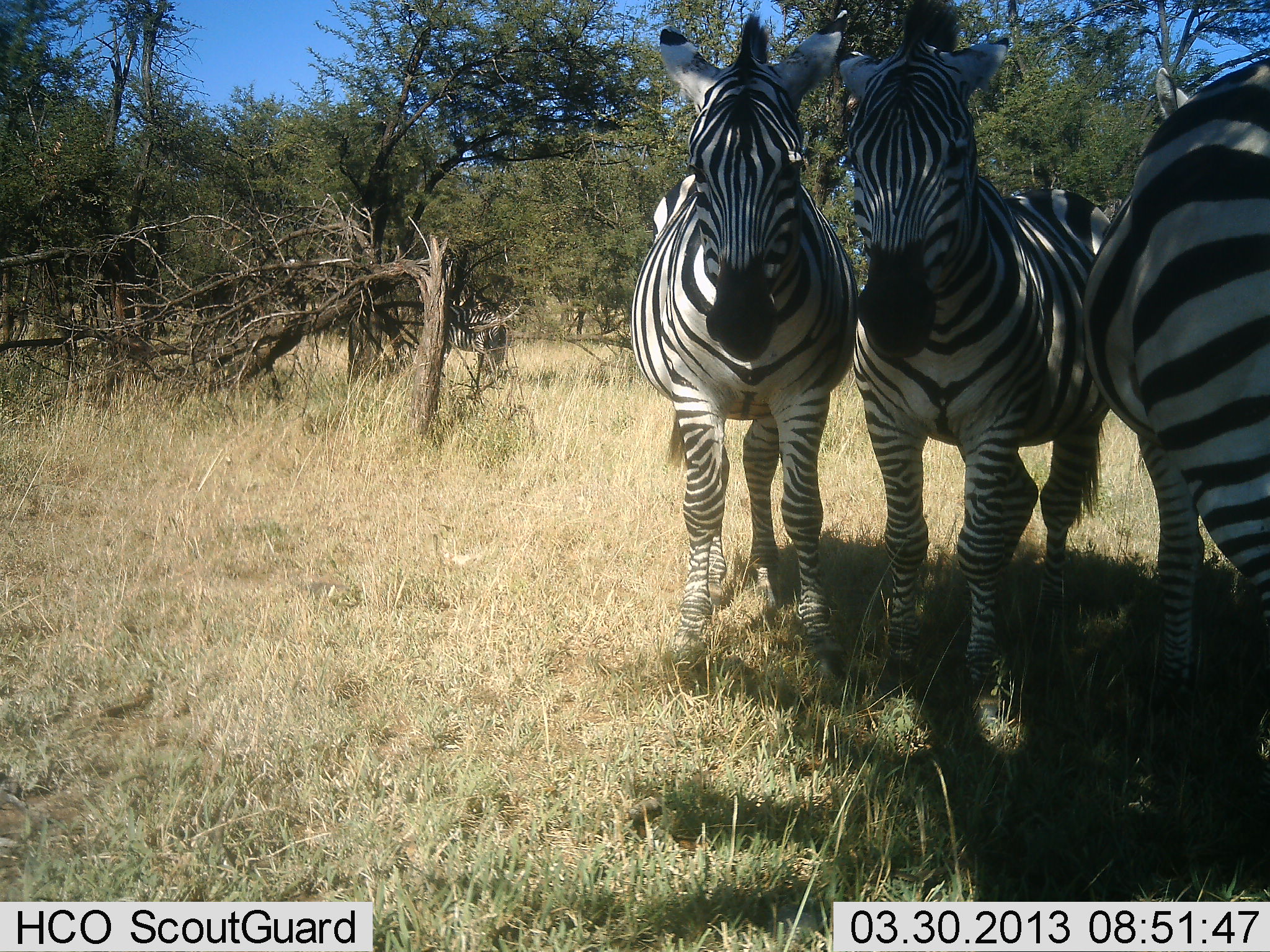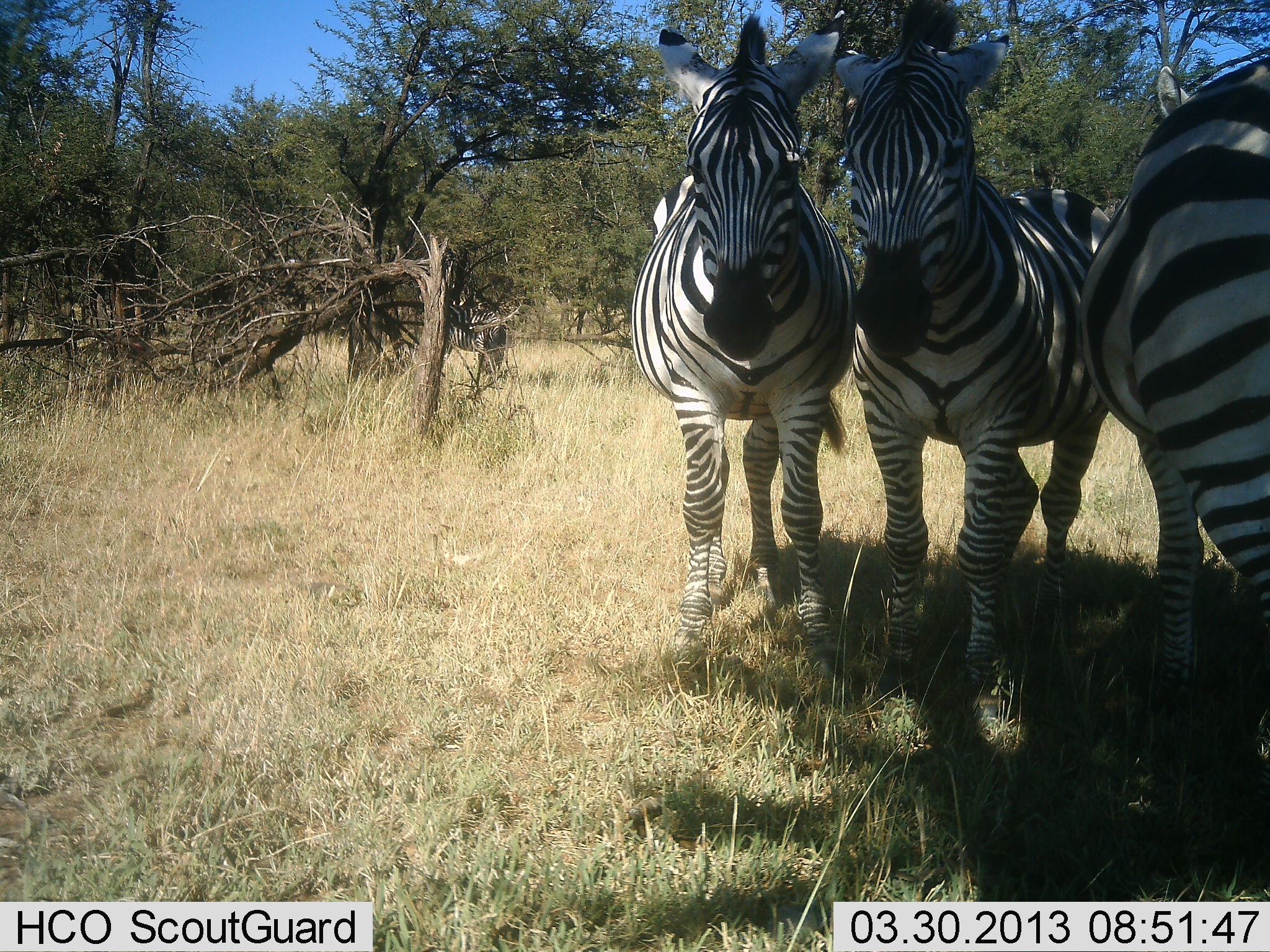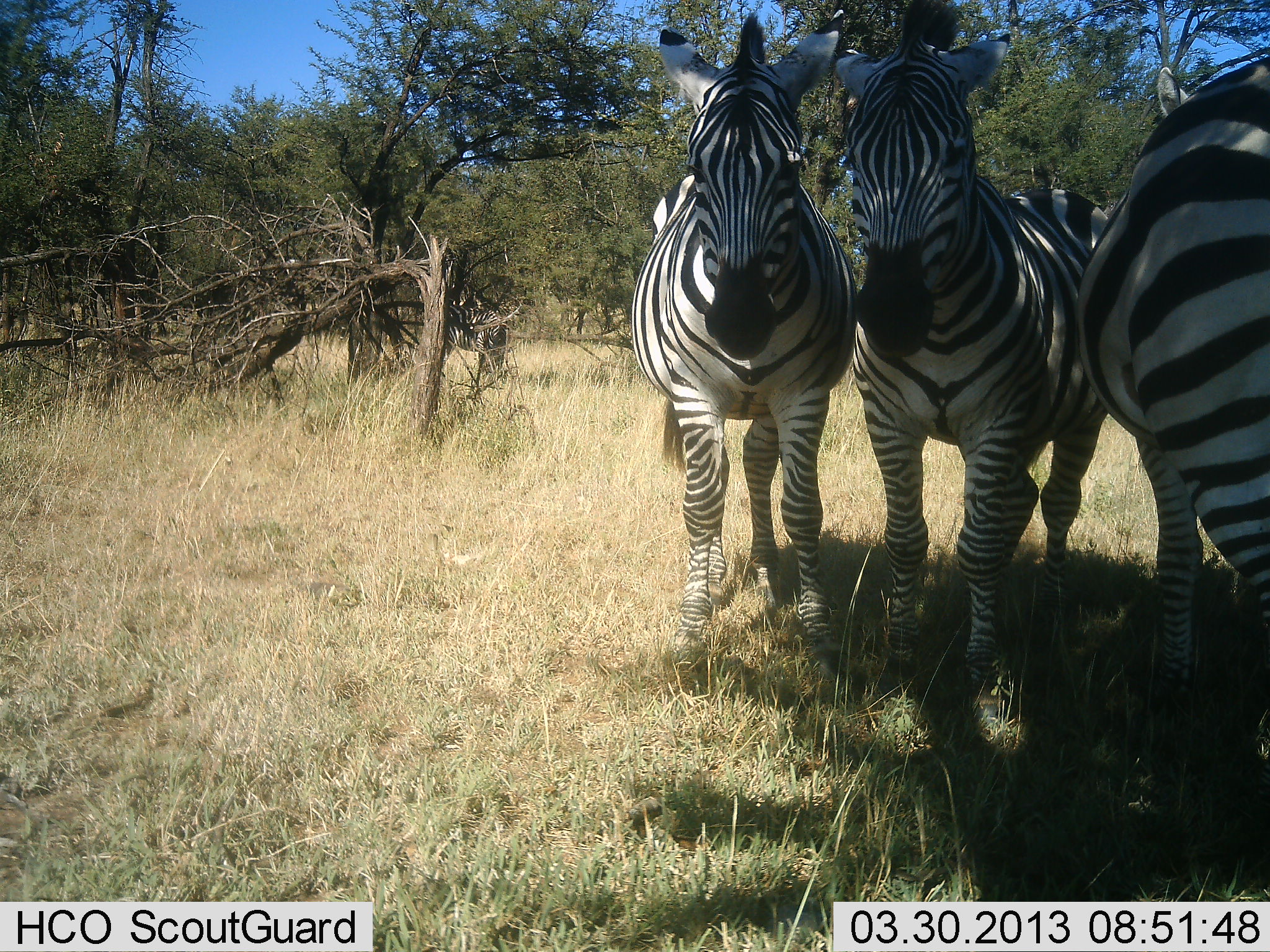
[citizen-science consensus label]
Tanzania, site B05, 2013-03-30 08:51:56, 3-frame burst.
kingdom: Animalia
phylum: Chordata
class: Mammalia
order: Perissodactyla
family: Equidae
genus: Equus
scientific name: Equus quagga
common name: plains zebra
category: zebra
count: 3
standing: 100%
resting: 19%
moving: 0%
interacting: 5%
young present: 0%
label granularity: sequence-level